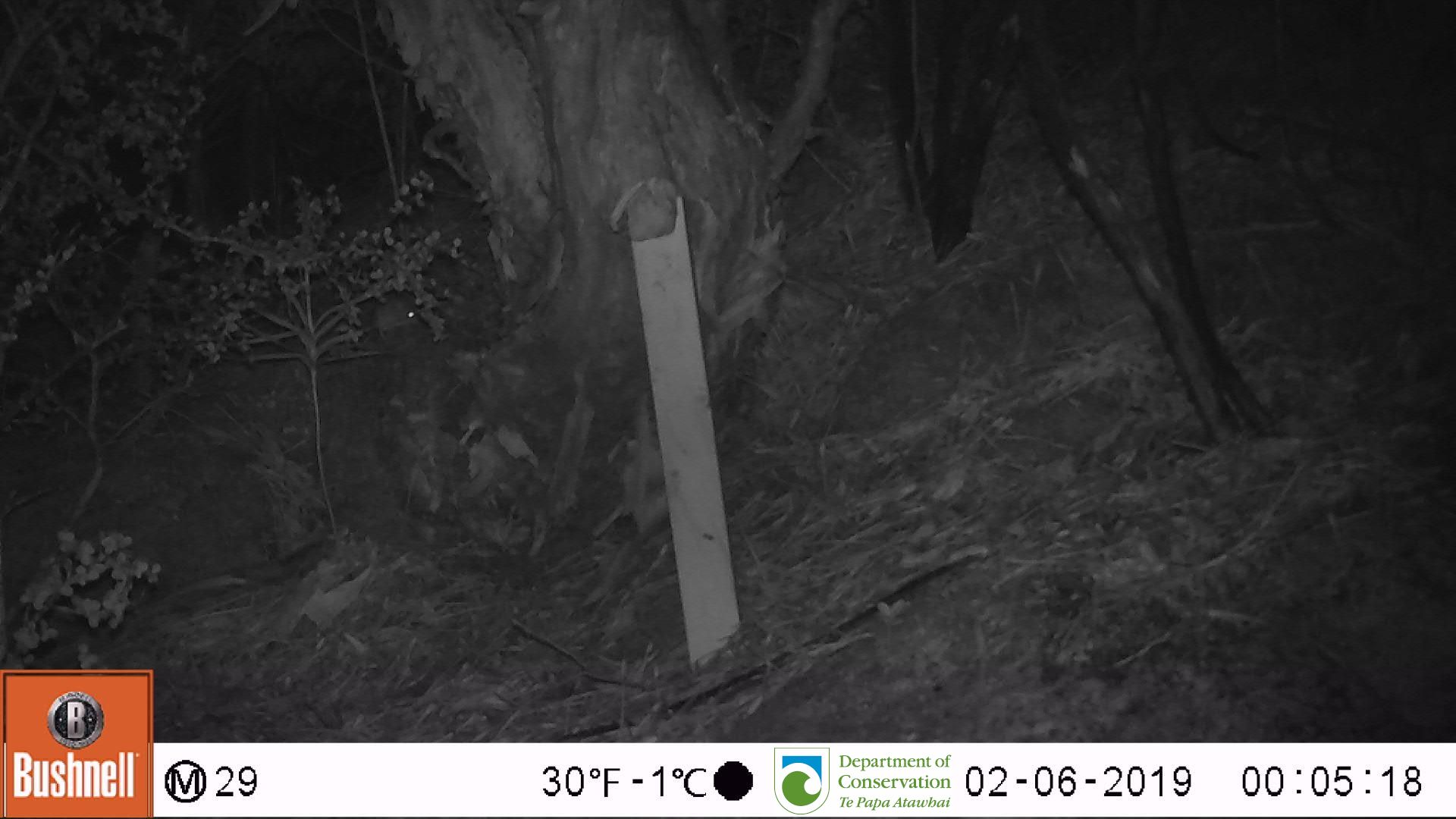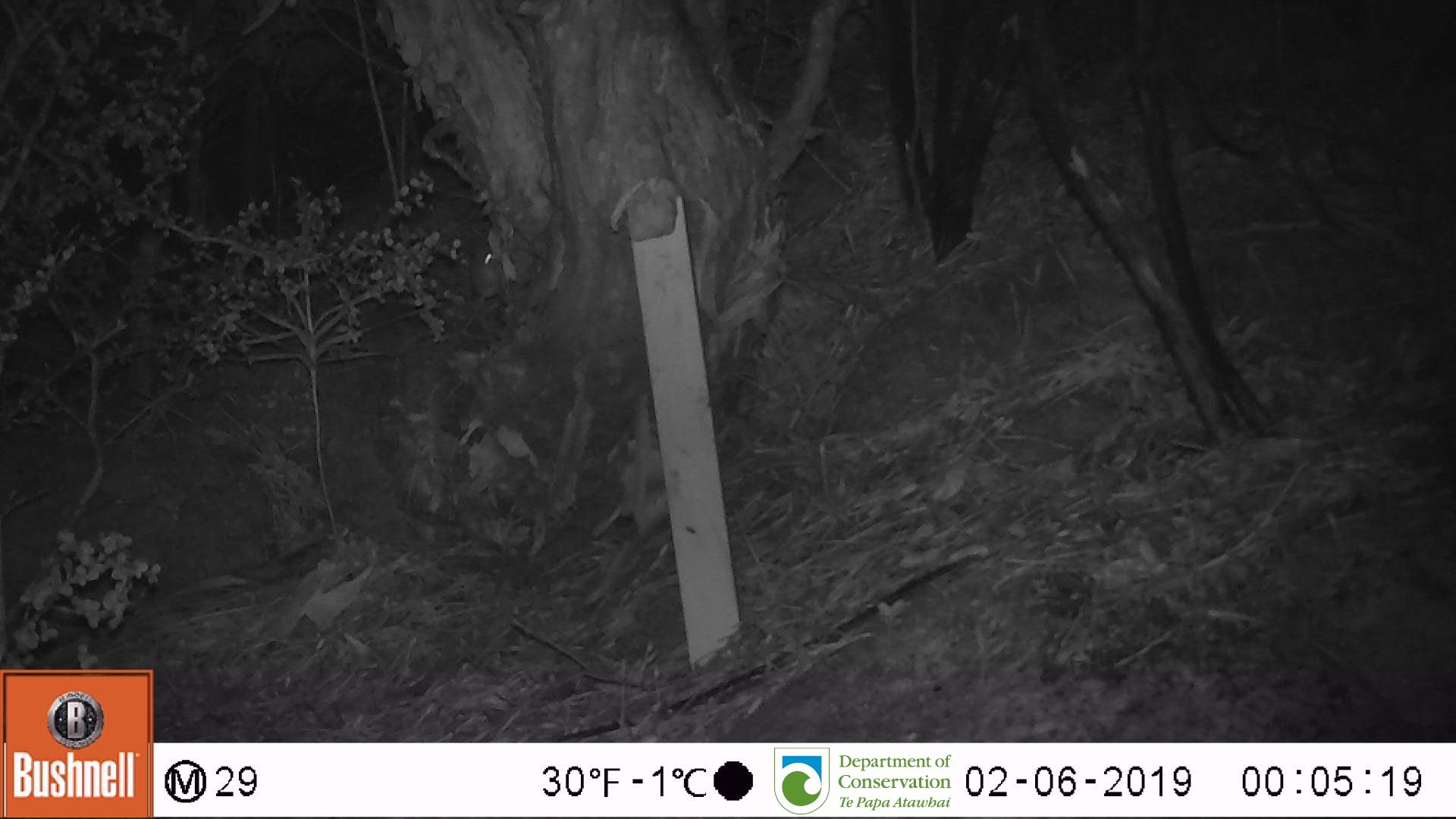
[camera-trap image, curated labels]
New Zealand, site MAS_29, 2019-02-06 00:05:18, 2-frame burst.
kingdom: Animalia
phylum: Chordata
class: Mammalia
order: Rodentia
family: Muridae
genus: Mus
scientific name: Mus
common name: mouse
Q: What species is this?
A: Mouse (Mus).